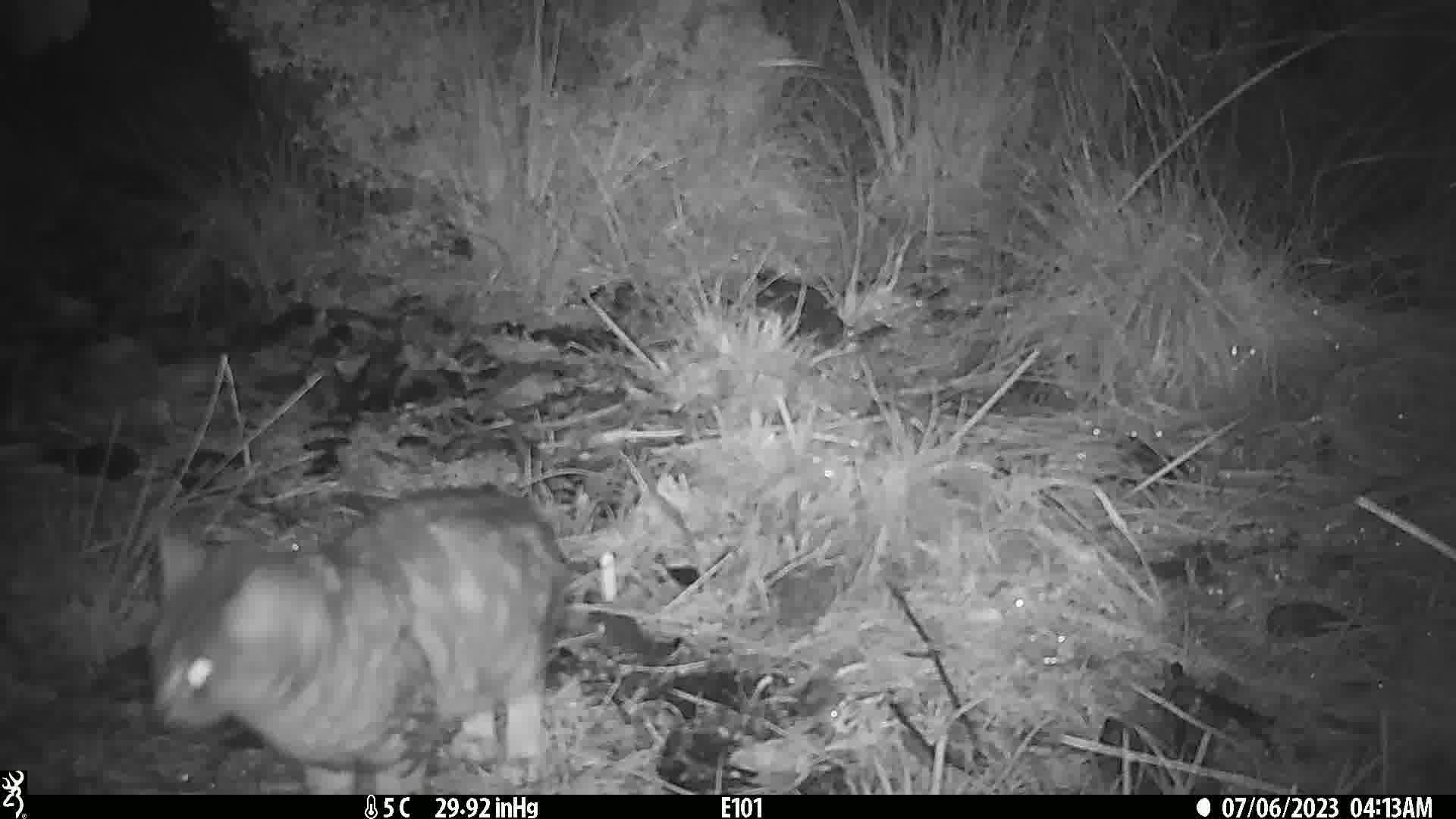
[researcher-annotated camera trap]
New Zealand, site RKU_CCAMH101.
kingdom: Animalia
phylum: Chordata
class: Mammalia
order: Carnivora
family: Felidae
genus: Felis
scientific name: Felis catus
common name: domestic cat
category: cat